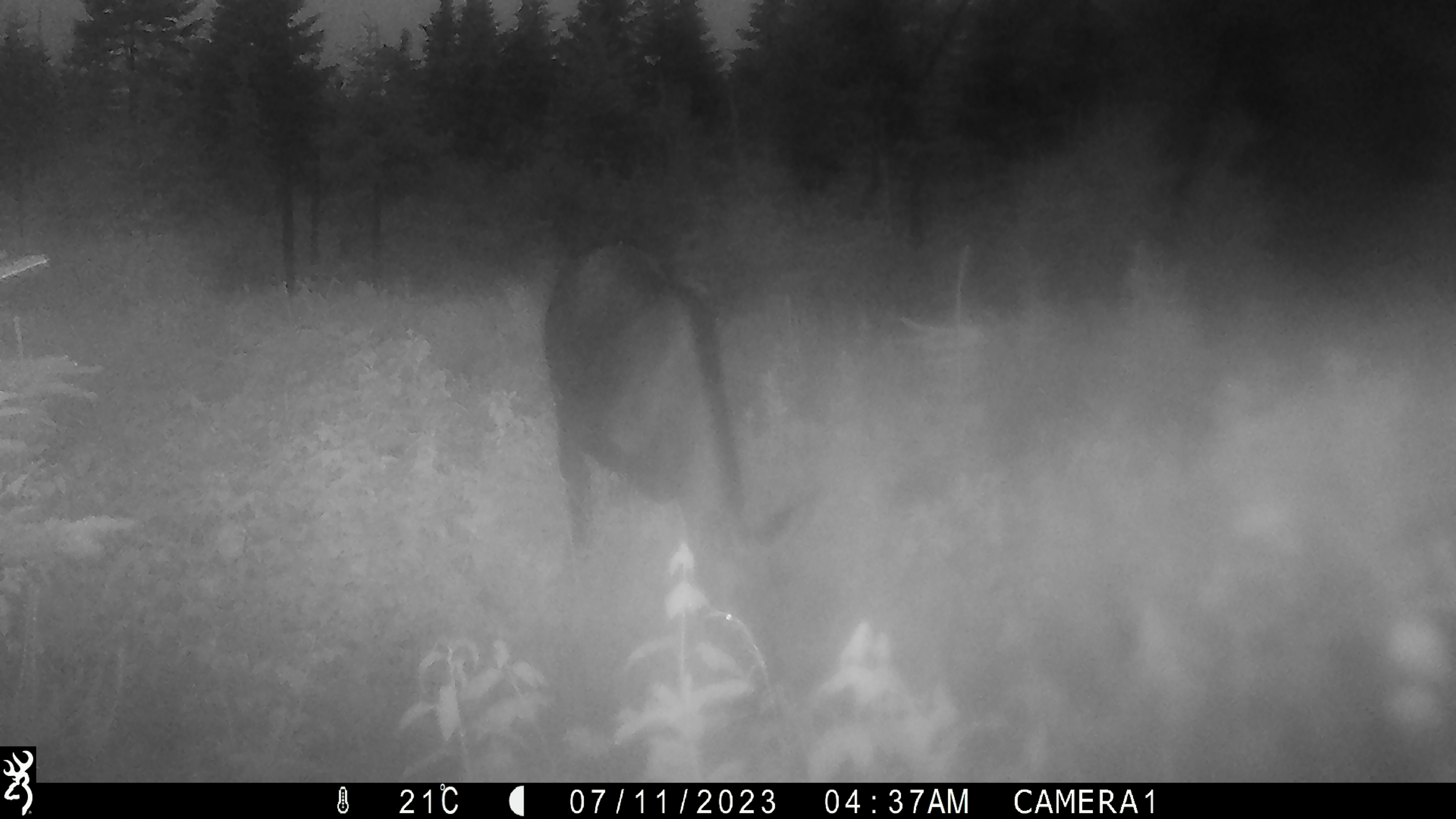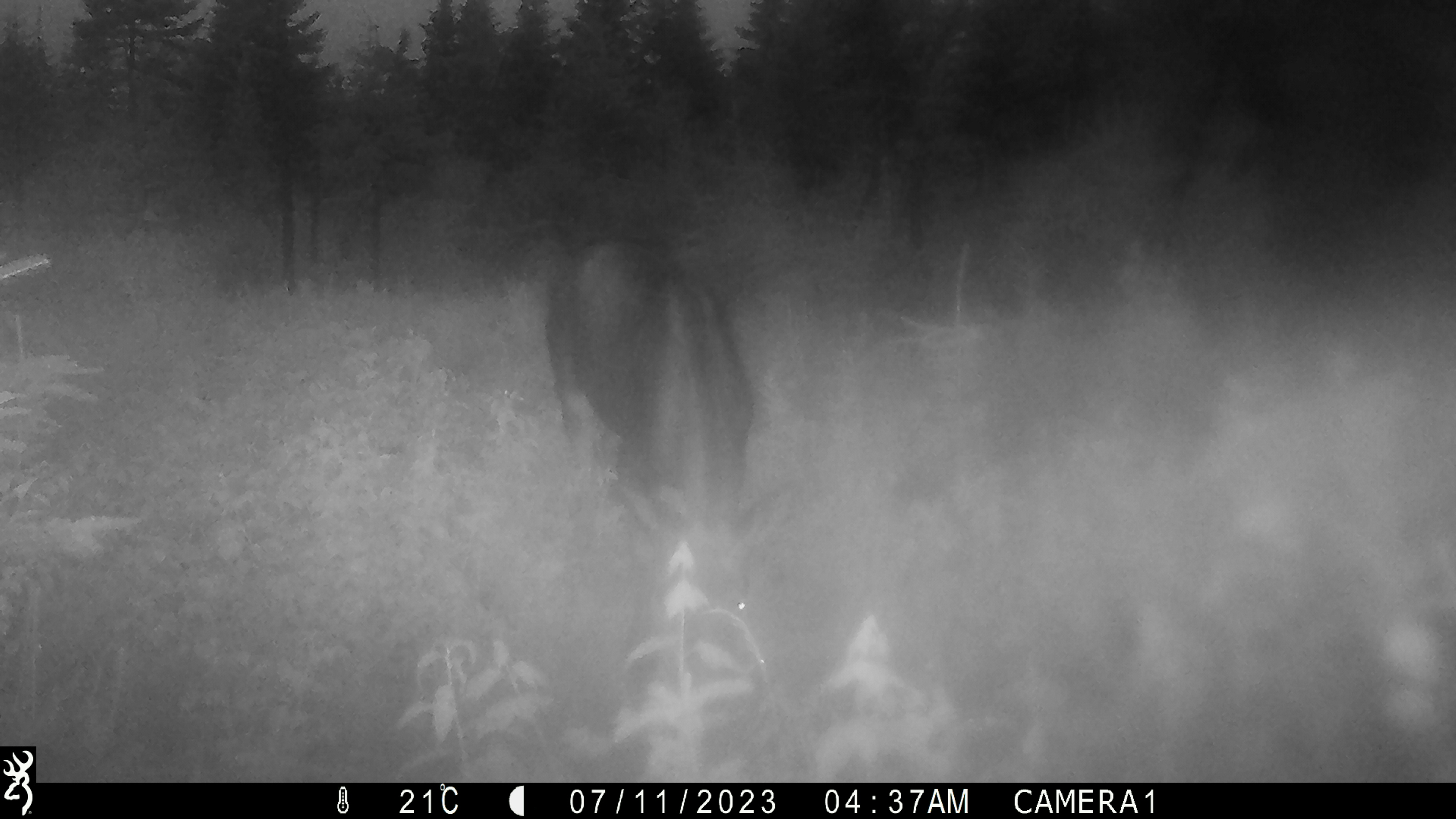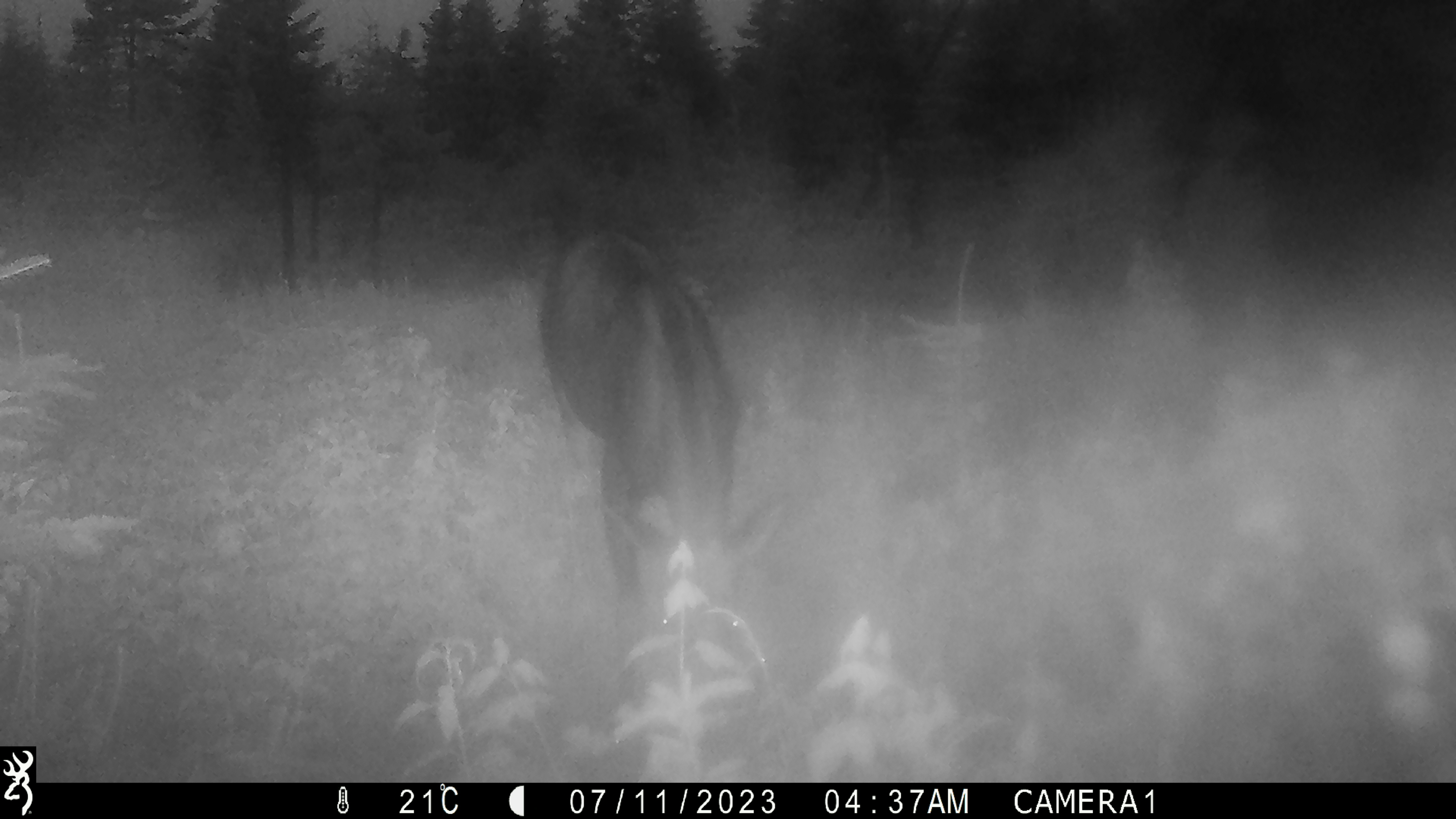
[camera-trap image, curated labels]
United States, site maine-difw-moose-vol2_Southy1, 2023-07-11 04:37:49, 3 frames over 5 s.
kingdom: Animalia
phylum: Chordata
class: Mammalia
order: Artiodactyla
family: Cervidae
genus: Alces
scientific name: Alces alces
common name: moose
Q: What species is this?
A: Moose (Alces alces).